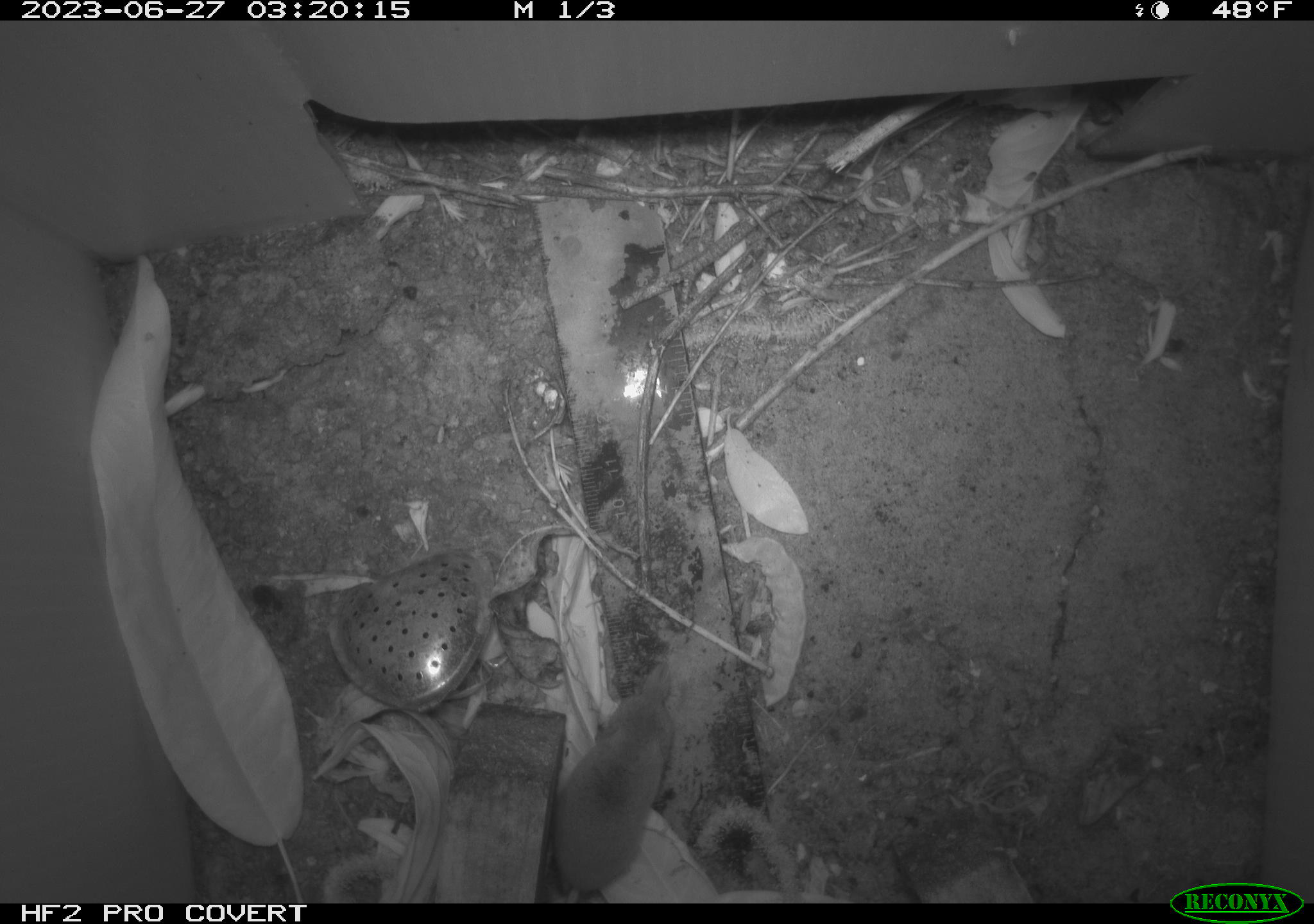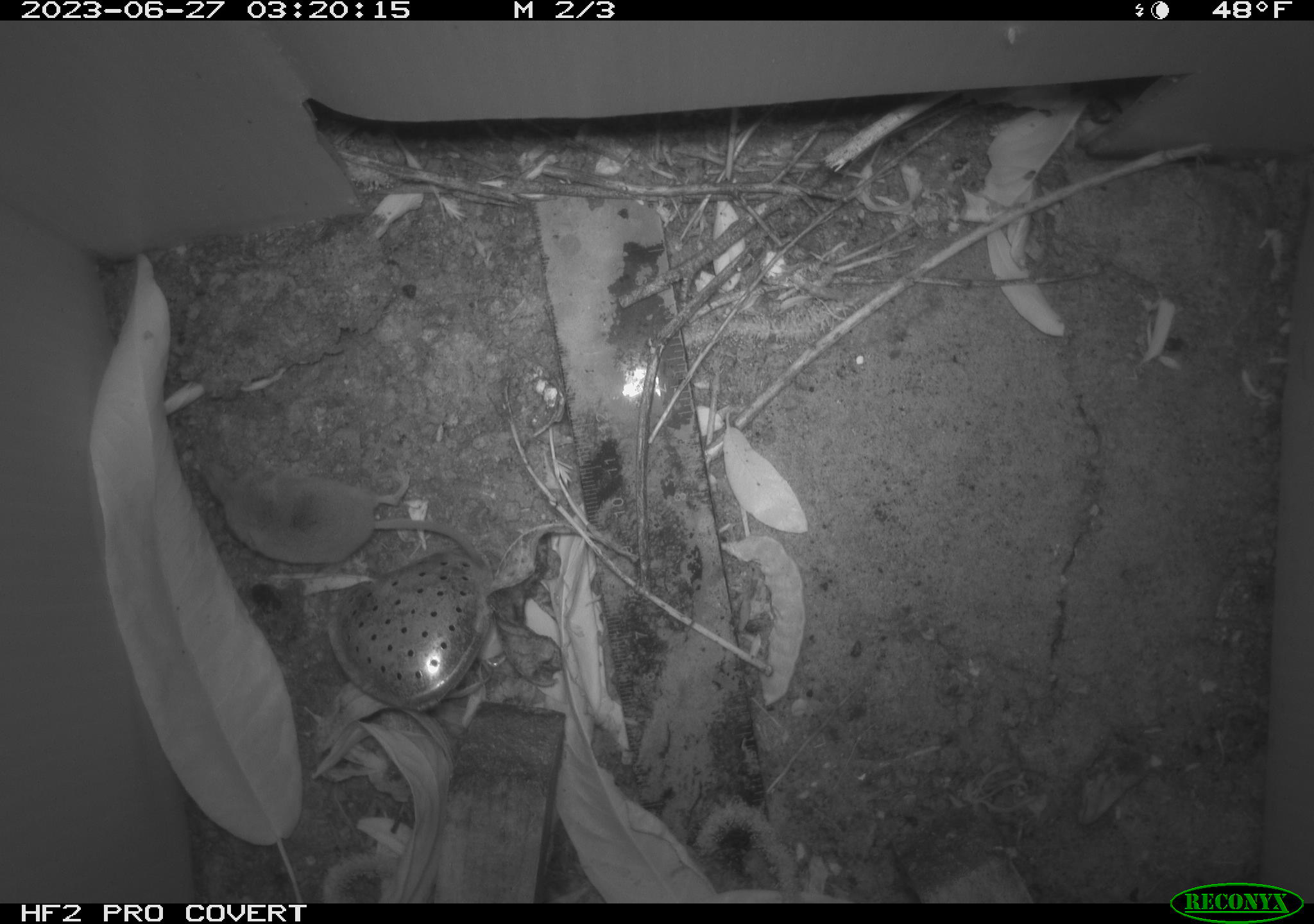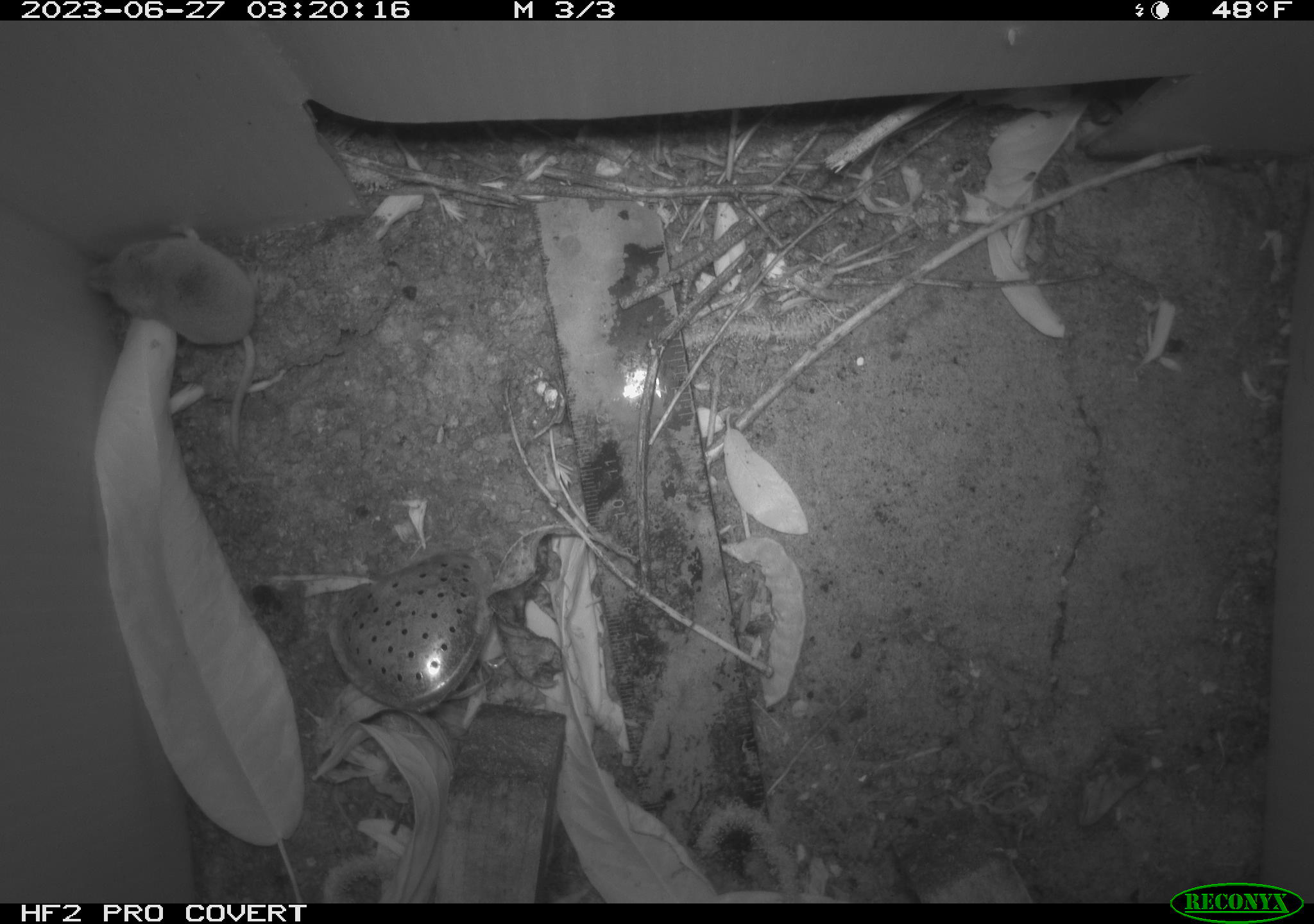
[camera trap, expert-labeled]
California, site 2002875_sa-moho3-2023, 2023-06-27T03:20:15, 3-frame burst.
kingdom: Animalia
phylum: Chordata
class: Mammalia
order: Eulipotyphla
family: Soricidae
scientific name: Soricidae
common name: shrews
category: soricidae family